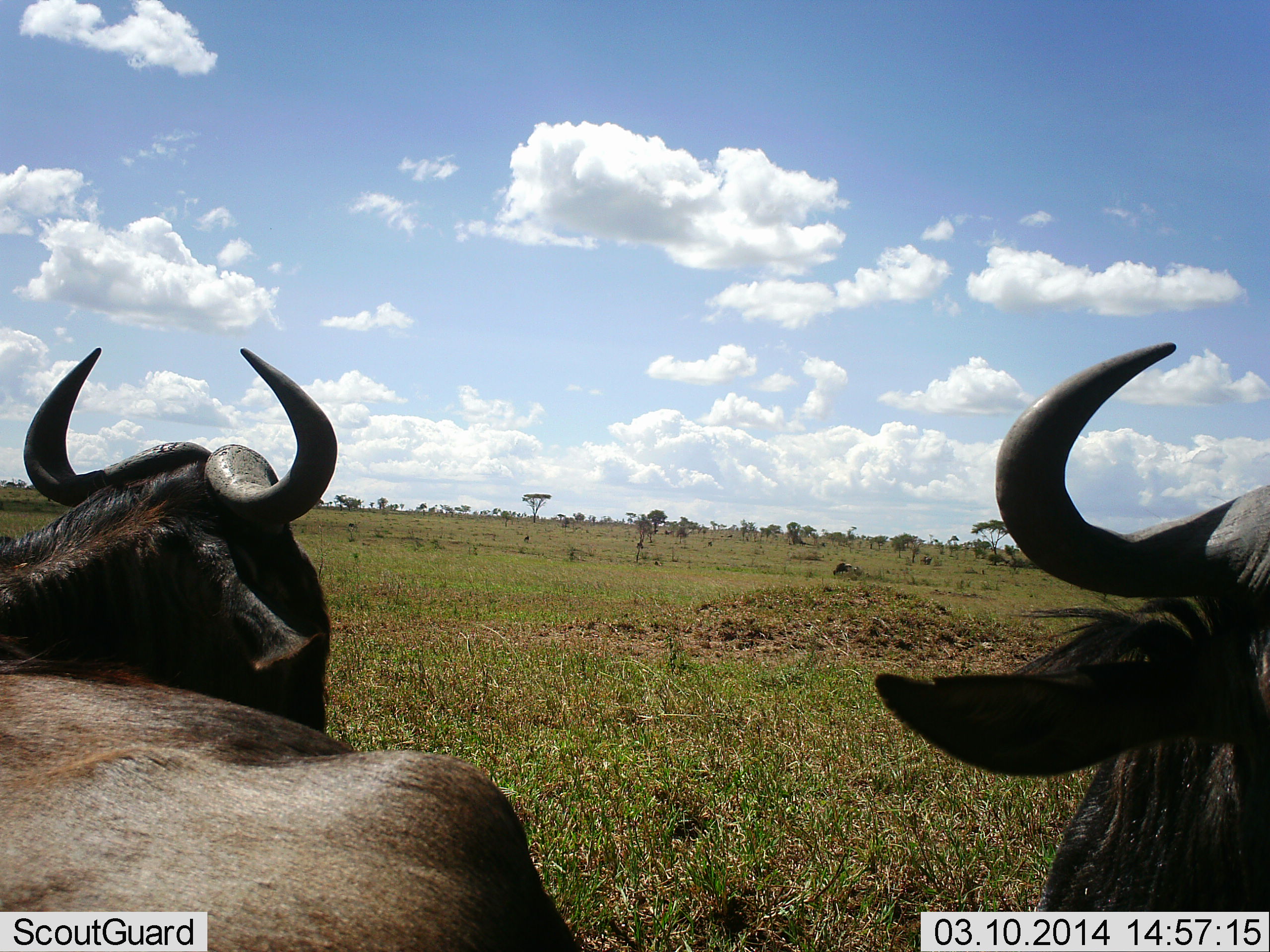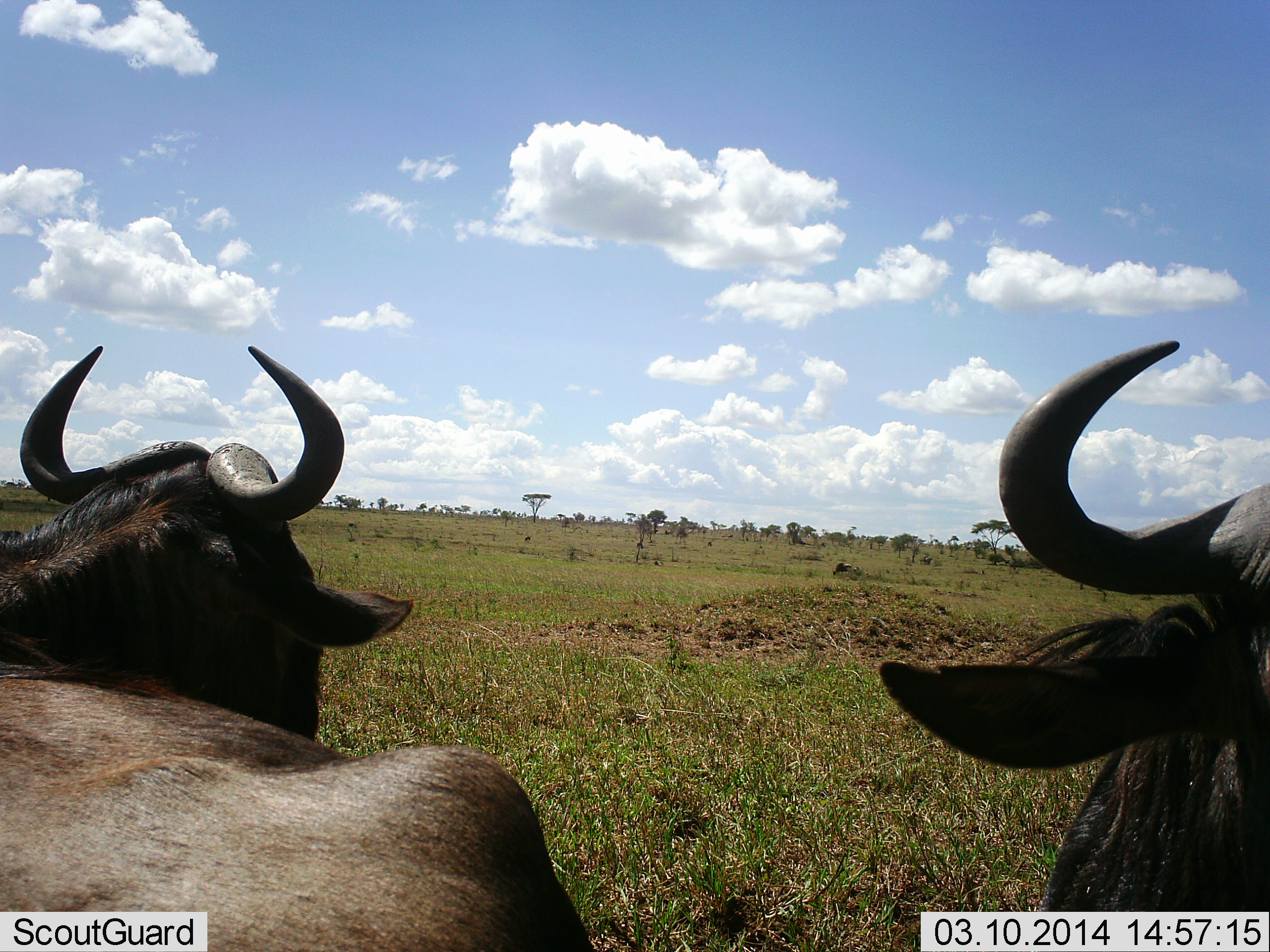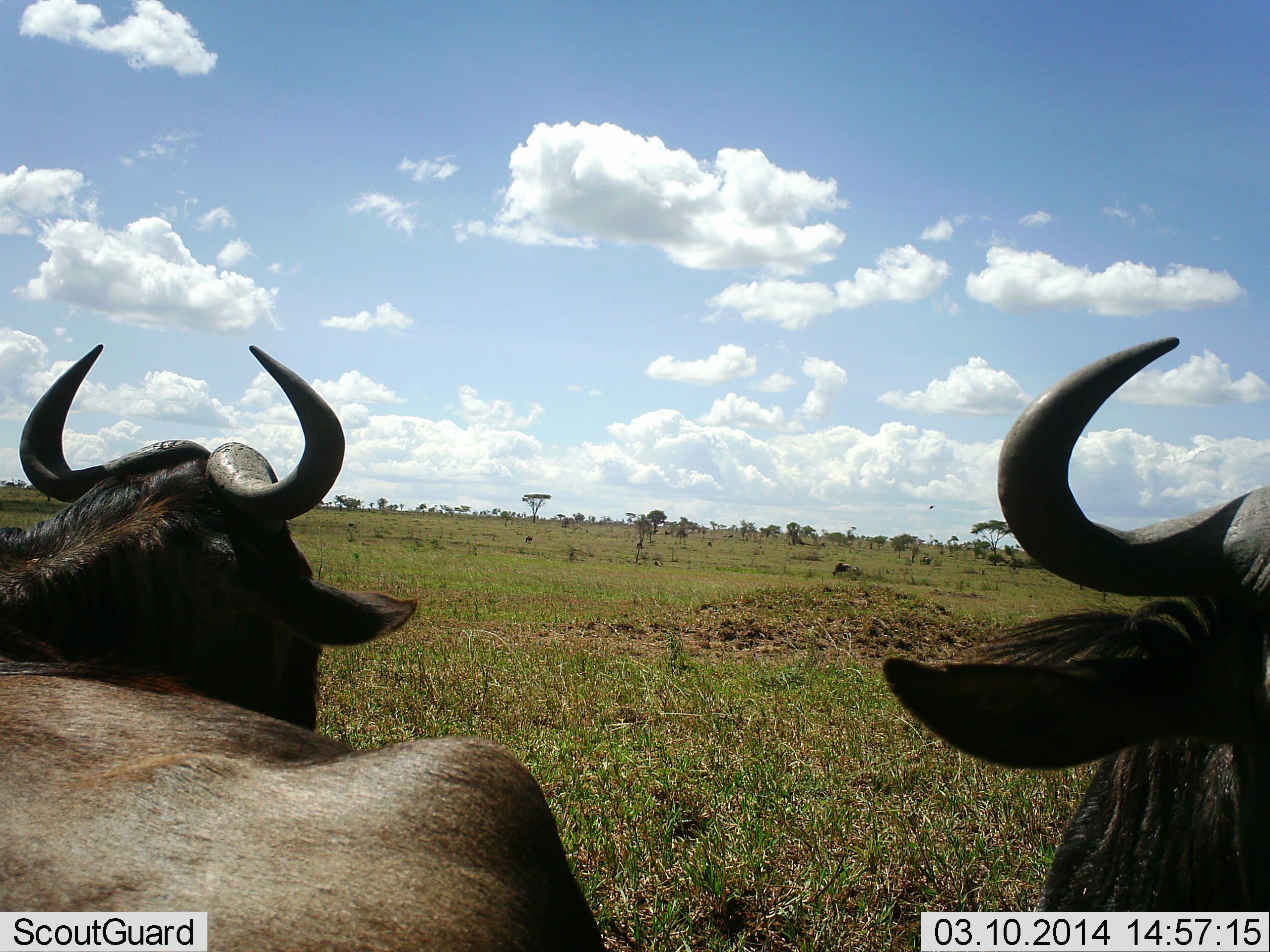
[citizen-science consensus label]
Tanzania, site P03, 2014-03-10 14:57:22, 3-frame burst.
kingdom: Animalia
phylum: Chordata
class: Mammalia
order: Artiodactyla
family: Bovidae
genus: Connochaetes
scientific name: Connochaetes taurinus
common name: blue wildebeest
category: wildebeest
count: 2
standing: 40%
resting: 60%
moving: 0%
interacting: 0%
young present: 0%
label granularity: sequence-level